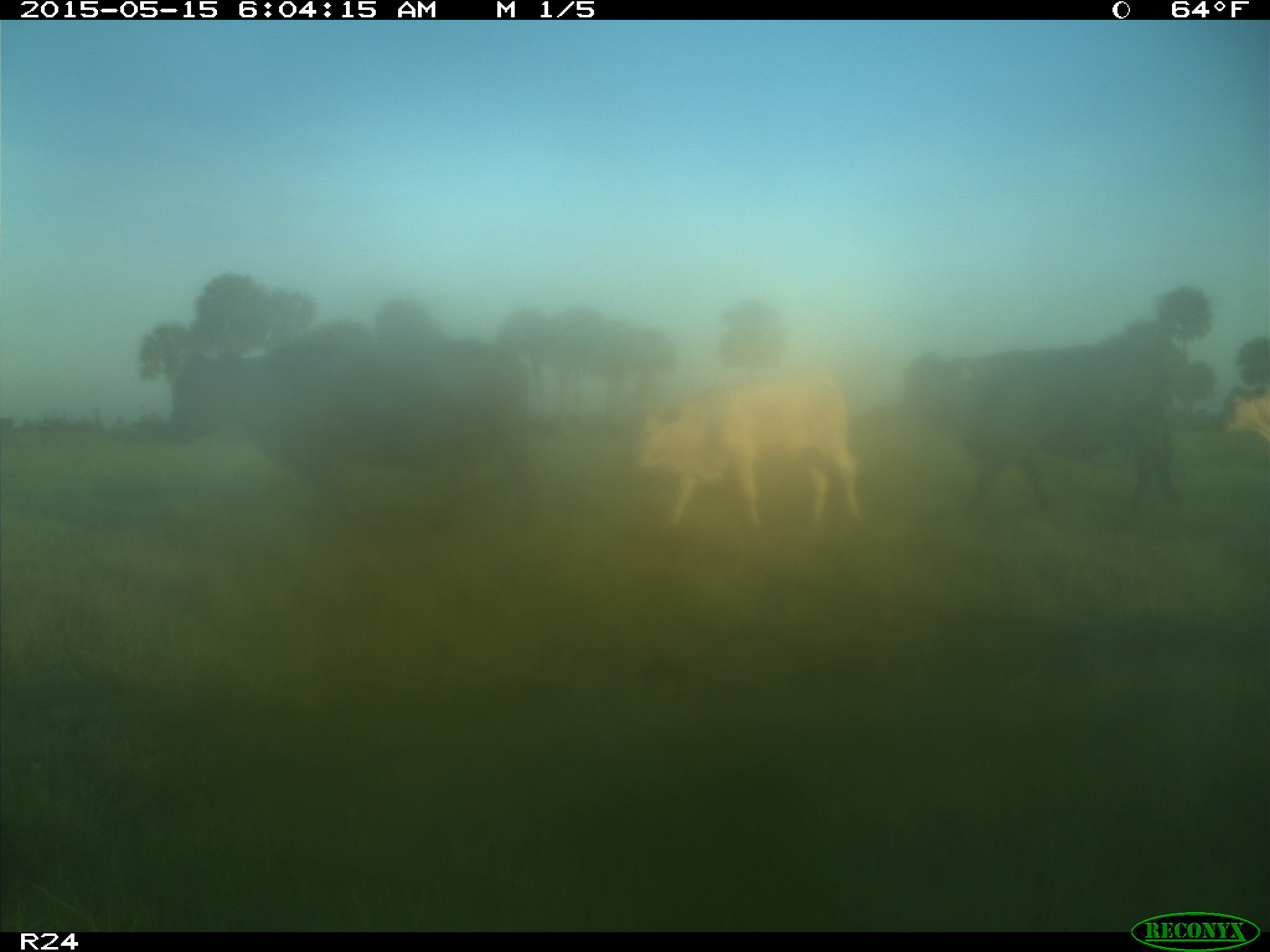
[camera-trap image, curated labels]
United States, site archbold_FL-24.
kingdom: Animalia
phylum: Chordata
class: Mammalia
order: Artiodactyla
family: Bovidae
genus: Bos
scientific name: Bos taurus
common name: domestic cow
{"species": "Bos taurus (domestic cow)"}